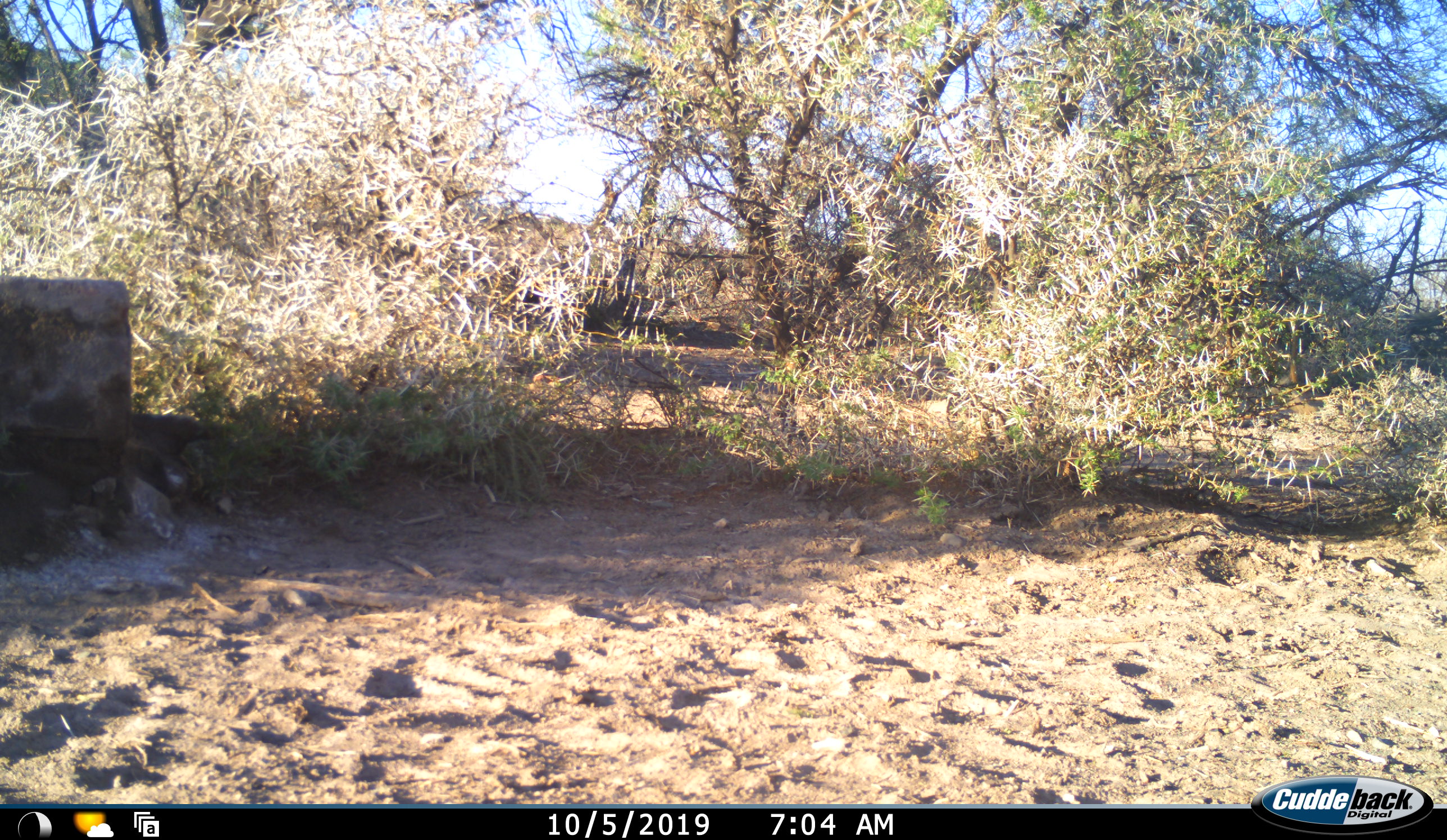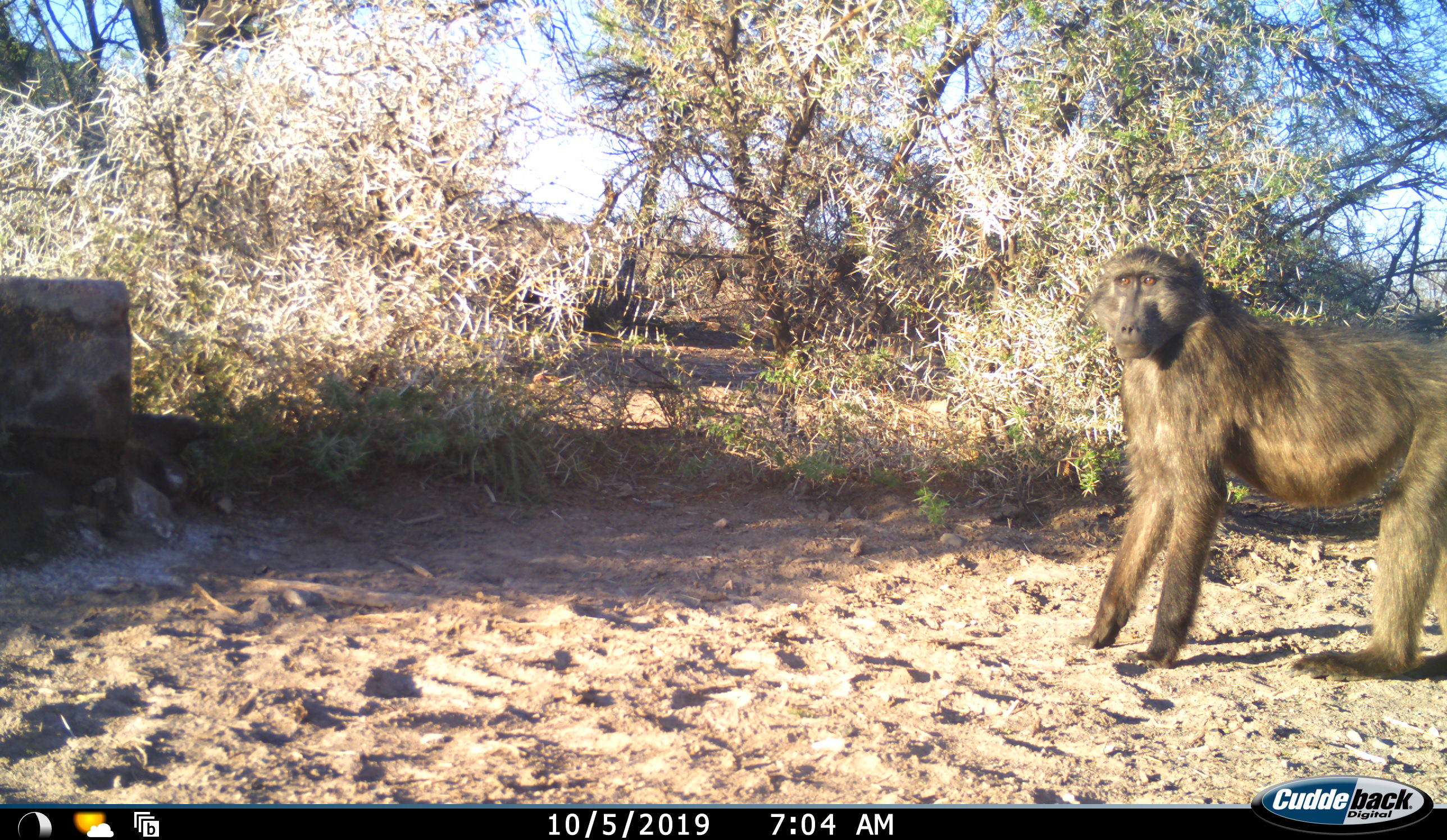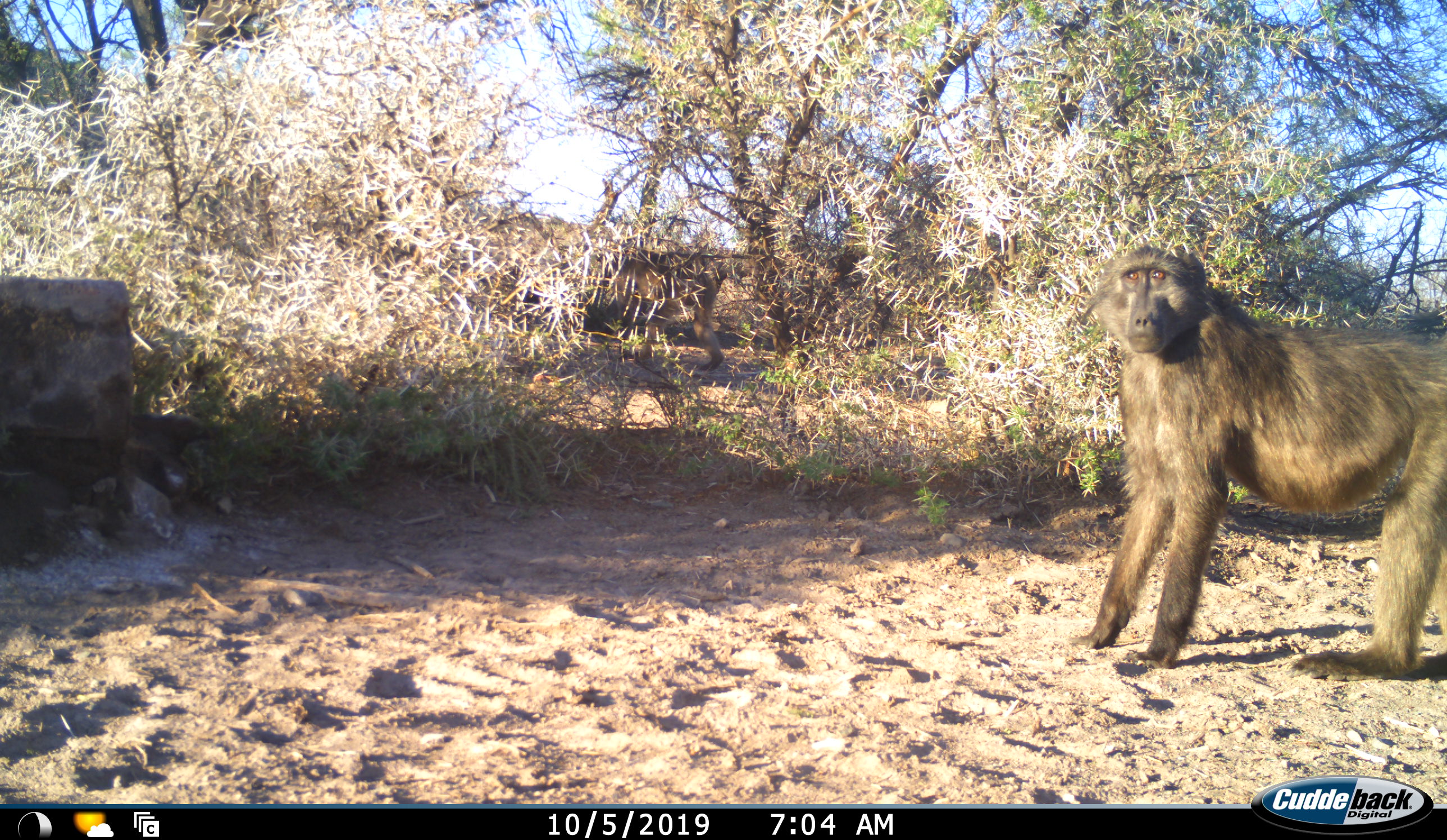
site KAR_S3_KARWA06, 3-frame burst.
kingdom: Animalia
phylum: Chordata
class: Mammalia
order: Primates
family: Cercopithecidae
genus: Papio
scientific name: Papio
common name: baboon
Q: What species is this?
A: Baboon (Papio).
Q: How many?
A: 2.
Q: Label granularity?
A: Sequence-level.